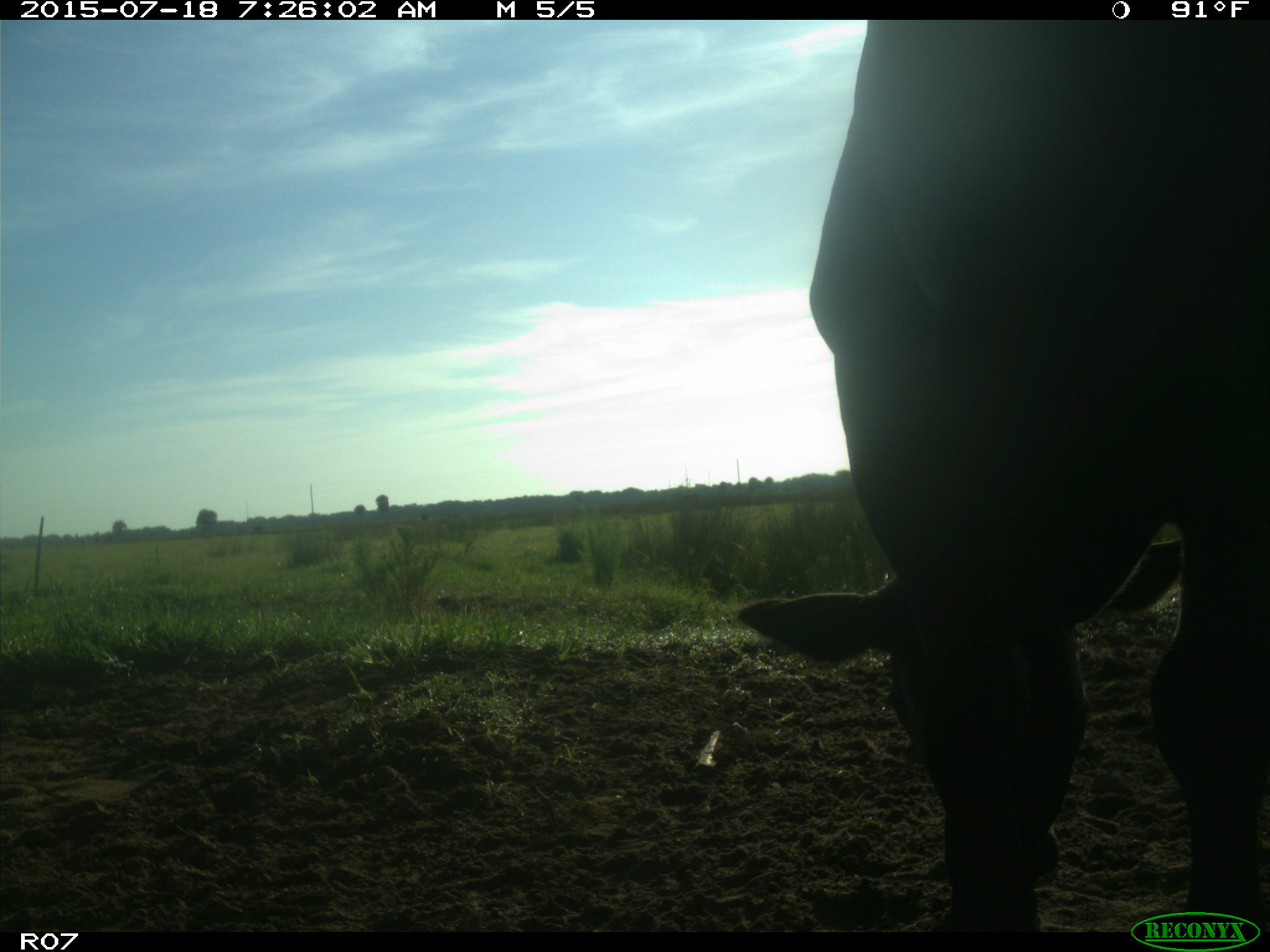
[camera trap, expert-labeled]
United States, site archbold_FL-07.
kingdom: Animalia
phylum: Chordata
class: Mammalia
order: Artiodactyla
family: Bovidae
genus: Bos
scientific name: Bos taurus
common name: domestic cow